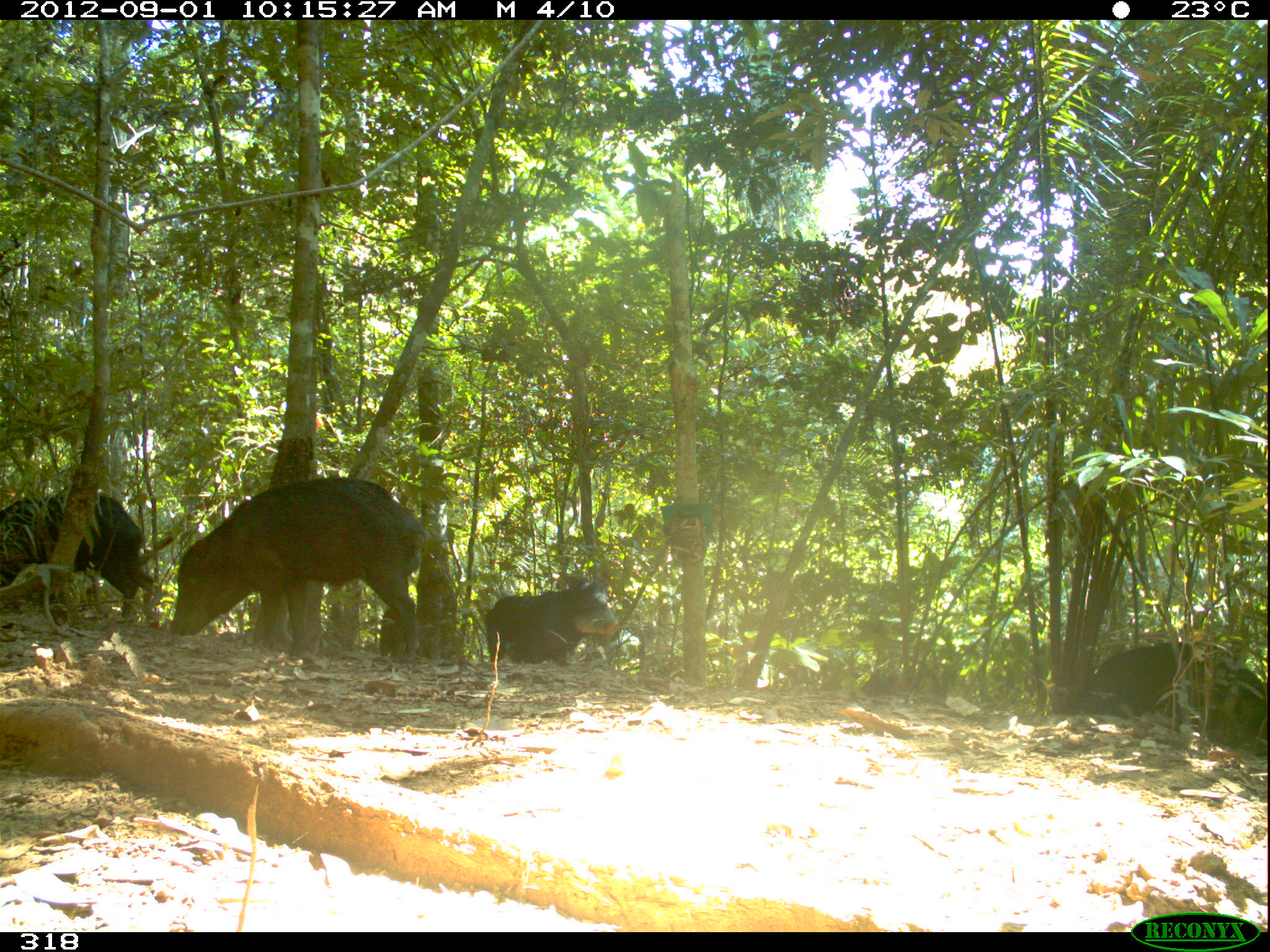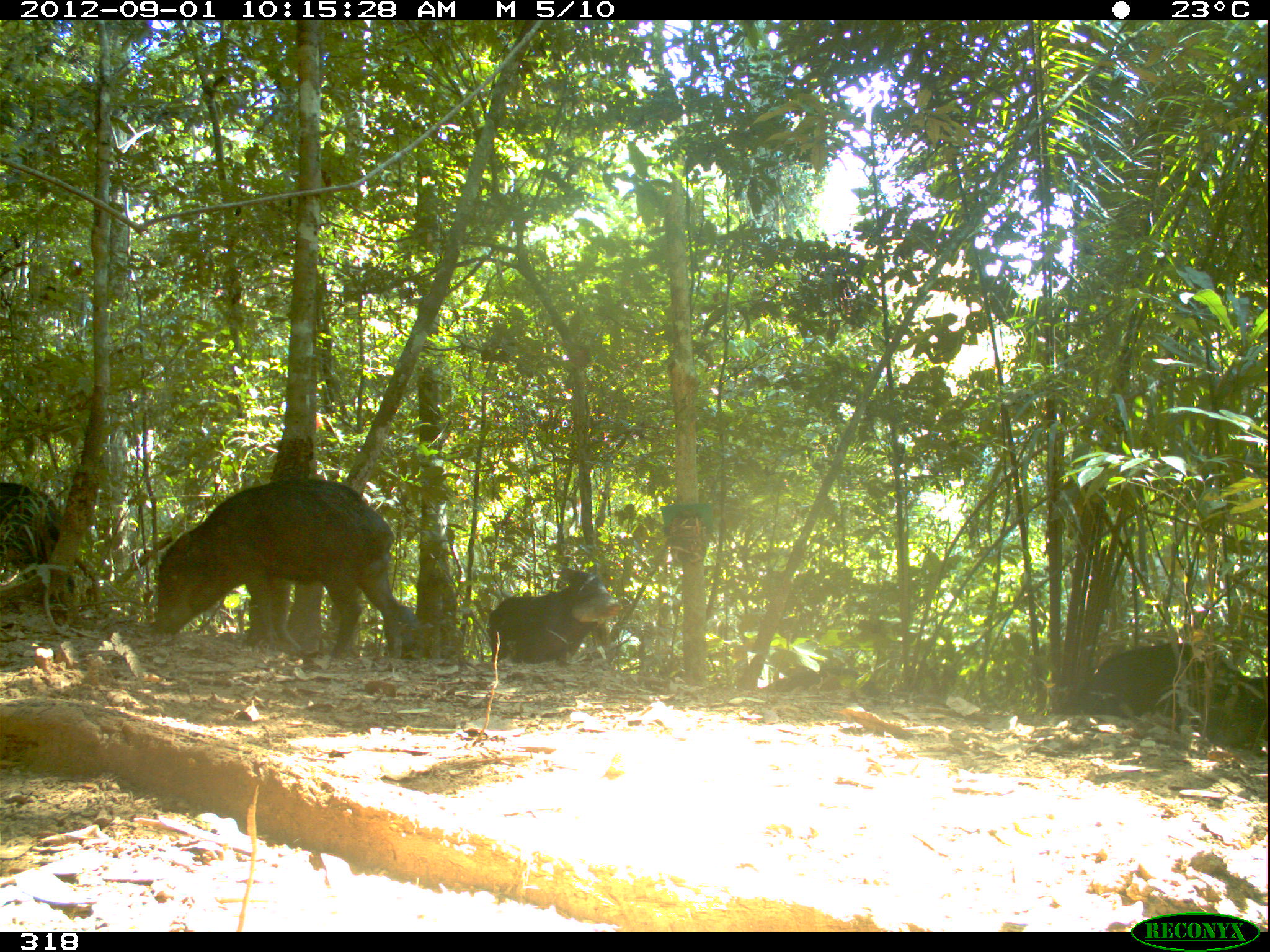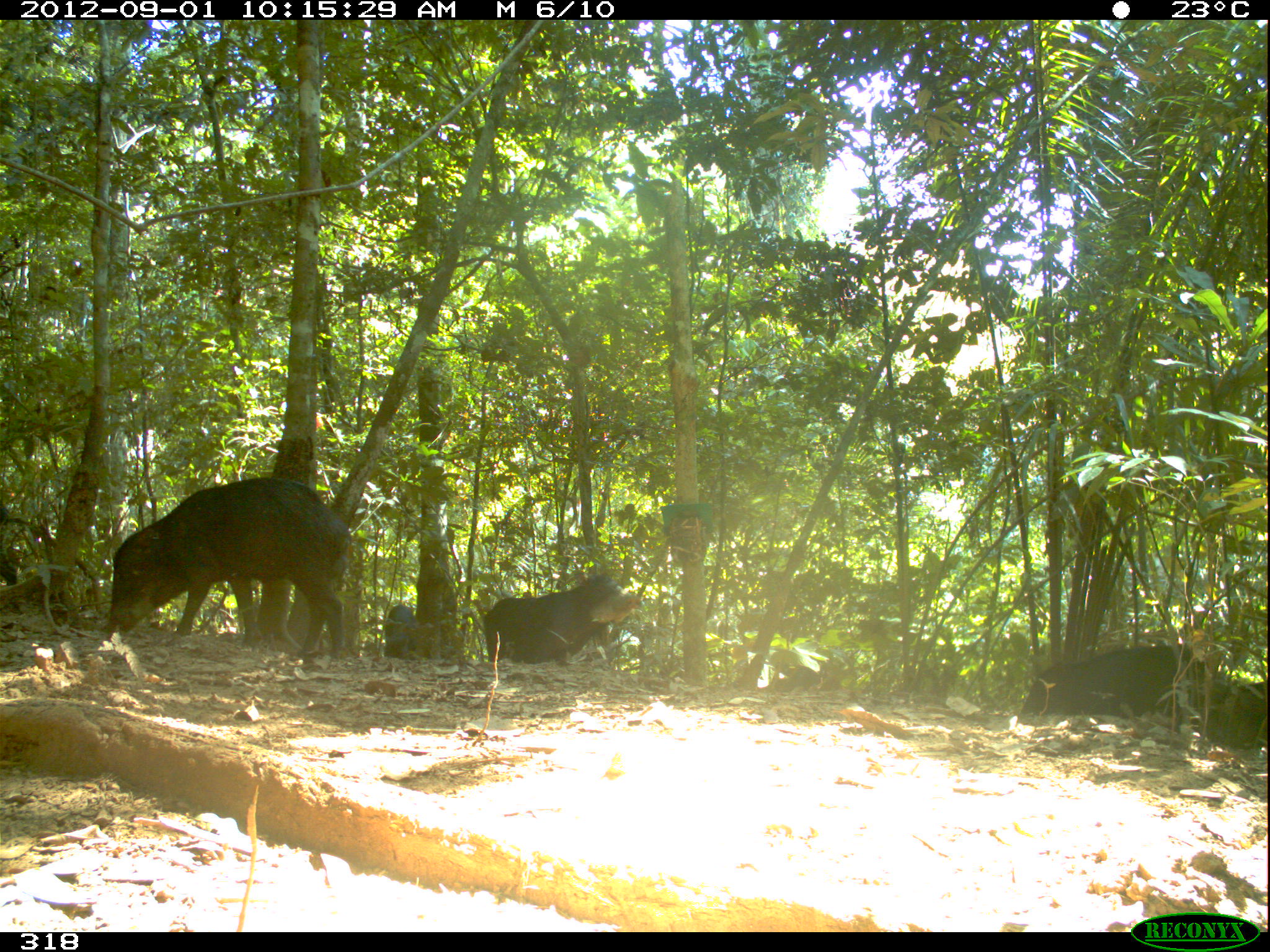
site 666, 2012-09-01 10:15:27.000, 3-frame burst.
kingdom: Animalia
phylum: Chordata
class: Mammalia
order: Artiodactyla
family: Tayassuidae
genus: Tayassu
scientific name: Tayassu pecari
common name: white-lipped peccary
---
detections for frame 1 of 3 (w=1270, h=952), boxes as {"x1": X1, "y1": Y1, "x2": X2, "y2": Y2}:
tayassu pecari: {"x1": 169, "y1": 476, "x2": 425, "y2": 662}; {"x1": 1054, "y1": 641, "x2": 1266, "y2": 750}; {"x1": 0, "y1": 494, "x2": 159, "y2": 626}; {"x1": 486, "y1": 575, "x2": 618, "y2": 663}; {"x1": 819, "y1": 654, "x2": 945, "y2": 697}; {"x1": 379, "y1": 598, "x2": 464, "y2": 658}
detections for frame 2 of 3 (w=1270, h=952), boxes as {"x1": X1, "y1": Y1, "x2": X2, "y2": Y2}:
tayassu pecari: {"x1": 152, "y1": 477, "x2": 401, "y2": 659}; {"x1": 1048, "y1": 641, "x2": 1251, "y2": 750}; {"x1": 486, "y1": 567, "x2": 622, "y2": 664}; {"x1": 0, "y1": 483, "x2": 73, "y2": 603}; {"x1": 1210, "y1": 675, "x2": 1267, "y2": 753}; {"x1": 383, "y1": 605, "x2": 463, "y2": 659}; {"x1": 764, "y1": 666, "x2": 880, "y2": 694}; {"x1": 902, "y1": 656, "x2": 972, "y2": 701}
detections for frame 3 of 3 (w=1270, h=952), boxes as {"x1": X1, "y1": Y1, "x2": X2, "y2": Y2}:
tayassu pecari: {"x1": 107, "y1": 477, "x2": 351, "y2": 660}; {"x1": 1018, "y1": 644, "x2": 1232, "y2": 729}; {"x1": 483, "y1": 574, "x2": 640, "y2": 664}; {"x1": 1207, "y1": 681, "x2": 1267, "y2": 751}; {"x1": 767, "y1": 660, "x2": 843, "y2": 691}; {"x1": 383, "y1": 604, "x2": 420, "y2": 660}; {"x1": 0, "y1": 501, "x2": 16, "y2": 586}